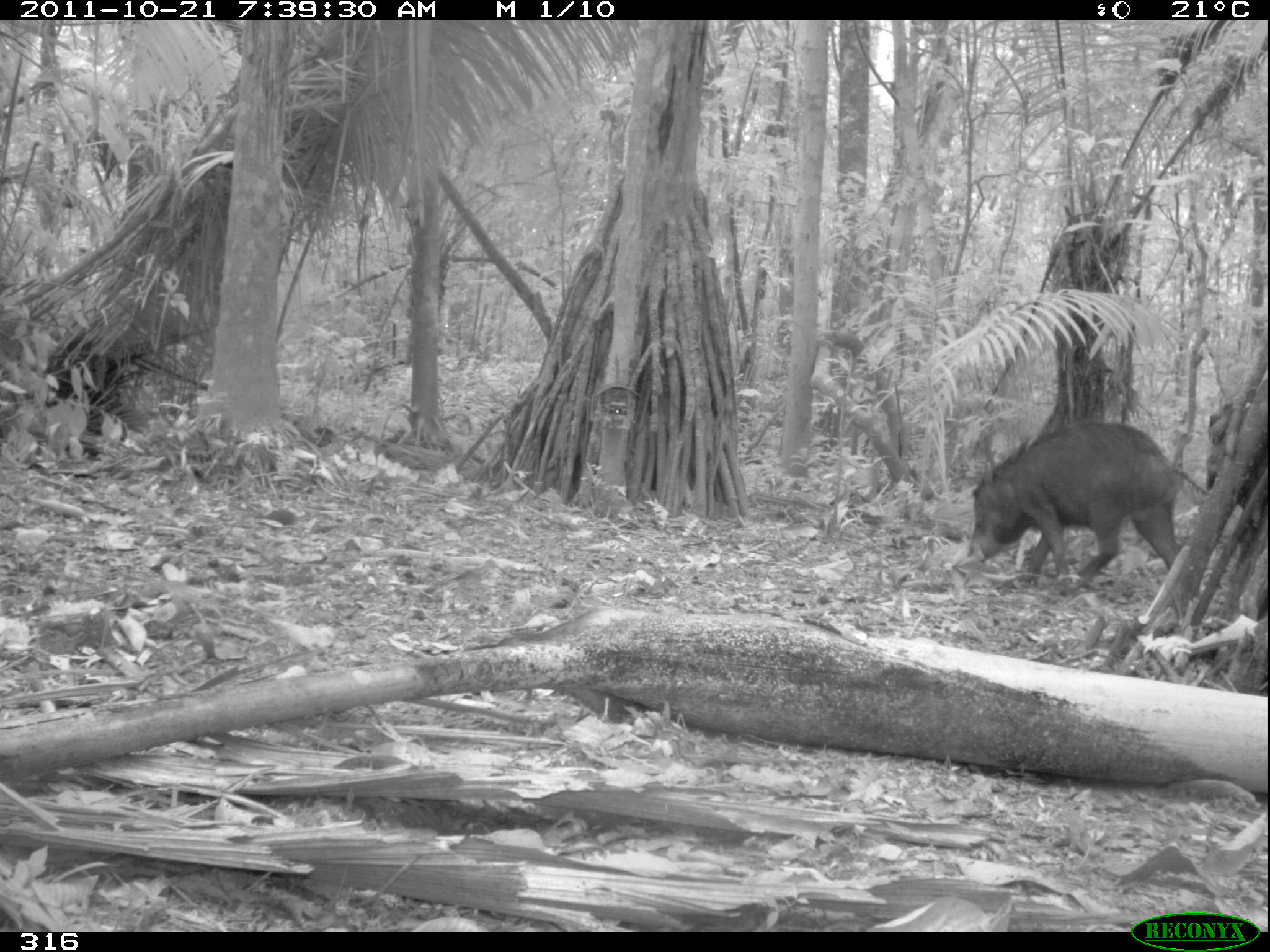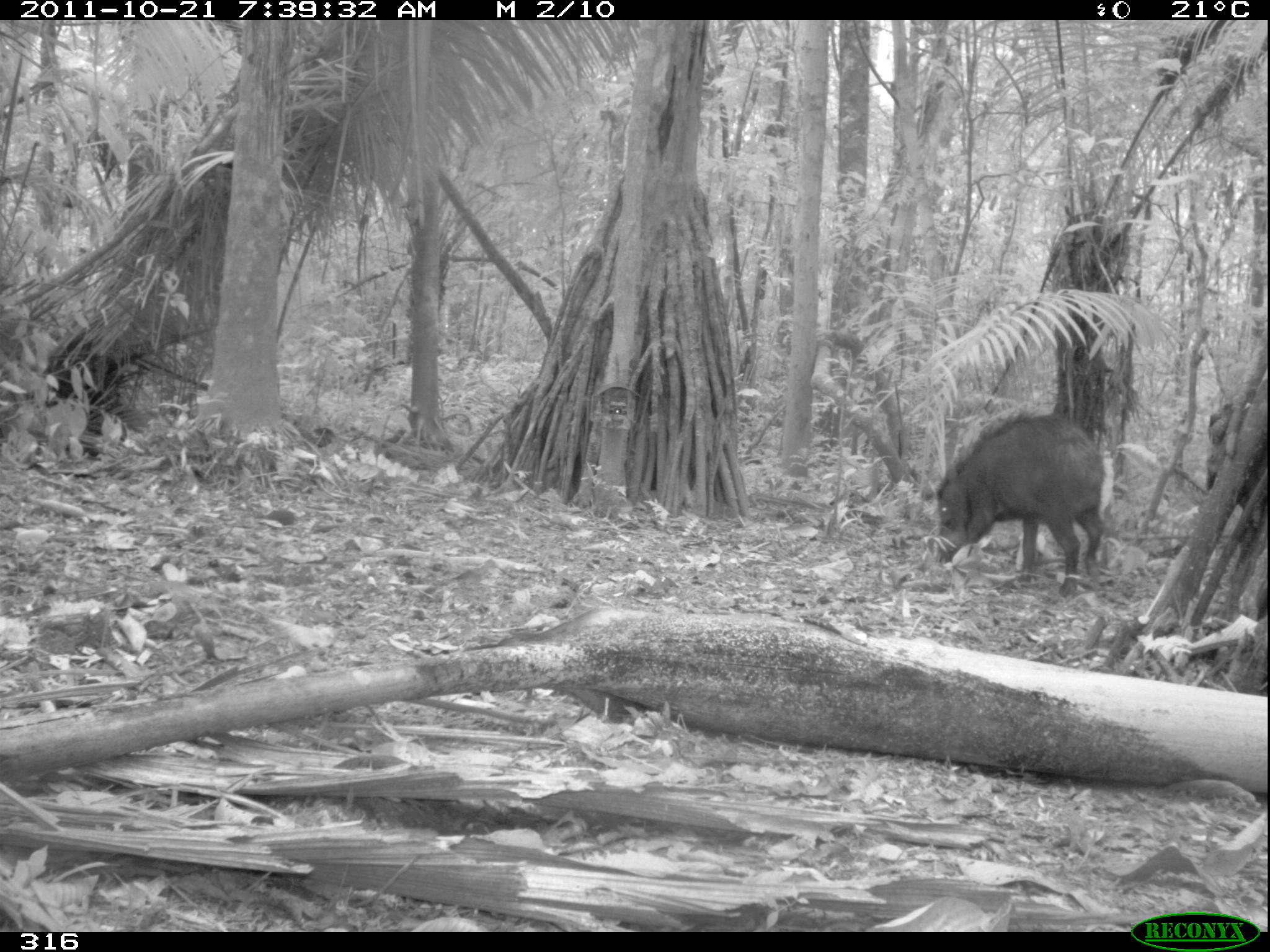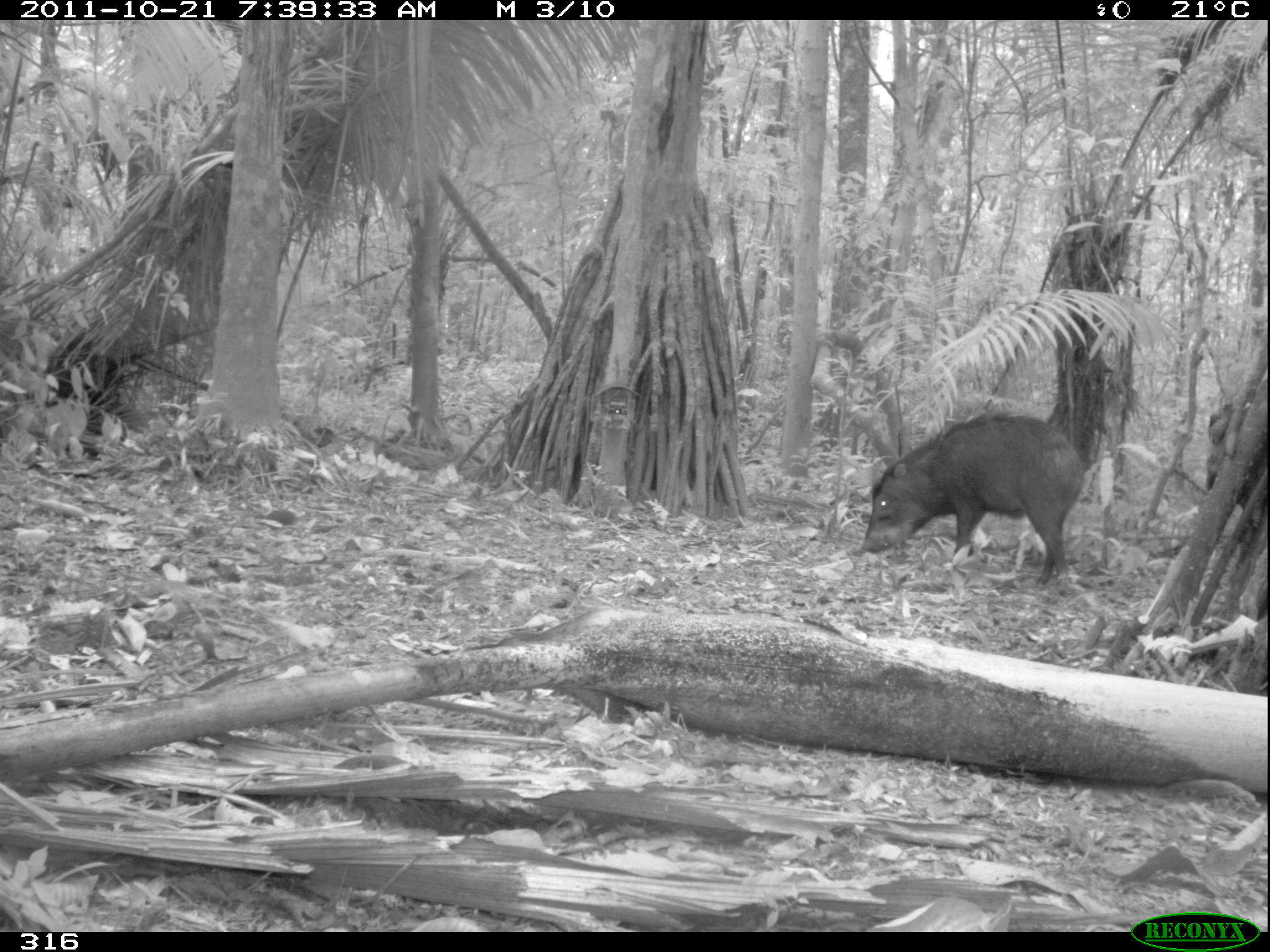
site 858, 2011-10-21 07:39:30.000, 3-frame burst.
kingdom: Animalia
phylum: Chordata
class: Mammalia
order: Artiodactyla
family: Tayassuidae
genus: Tayassu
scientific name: Tayassu pecari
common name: white-lipped peccary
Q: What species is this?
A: Tayassu pecari (white-lipped peccary).